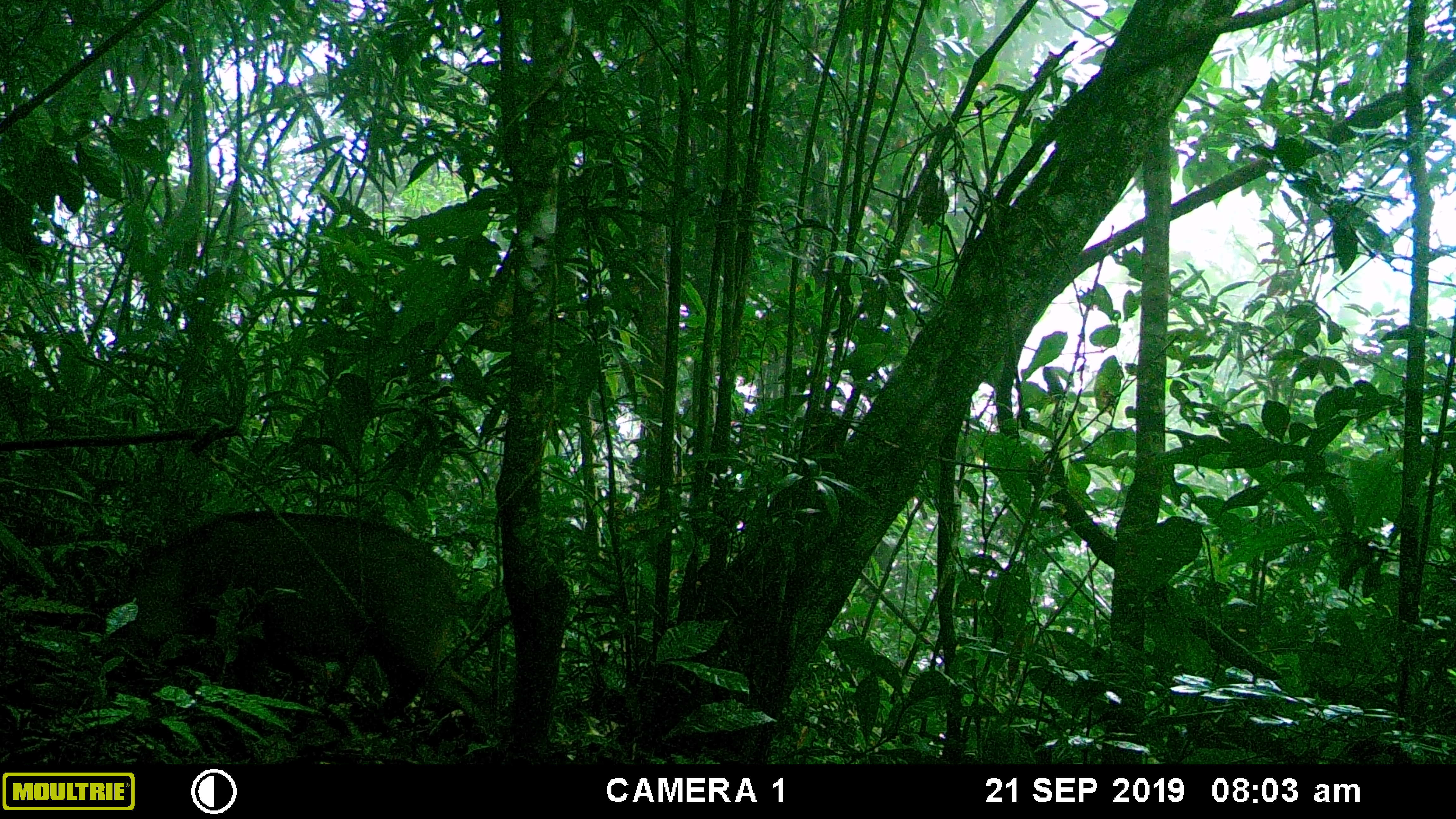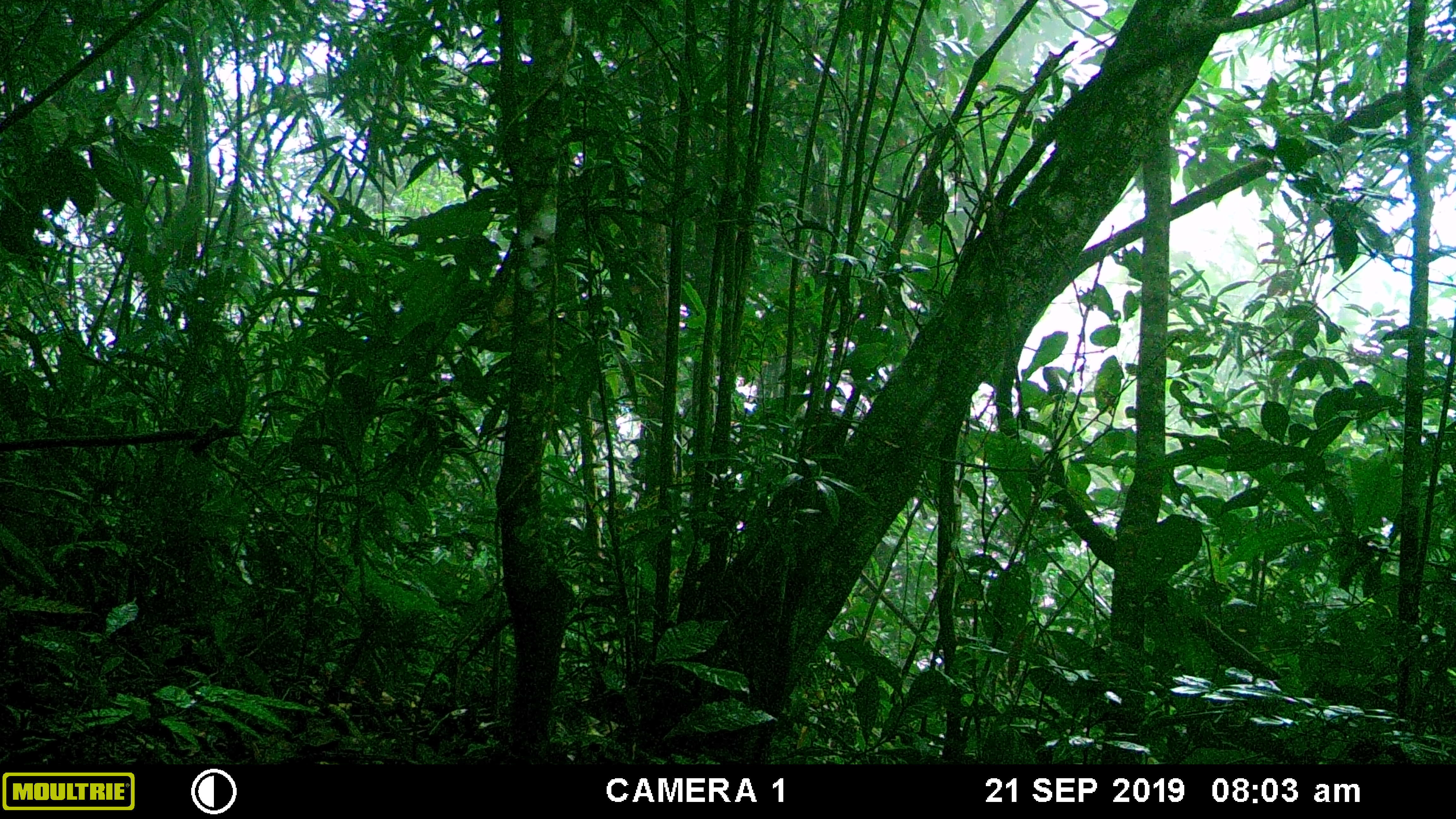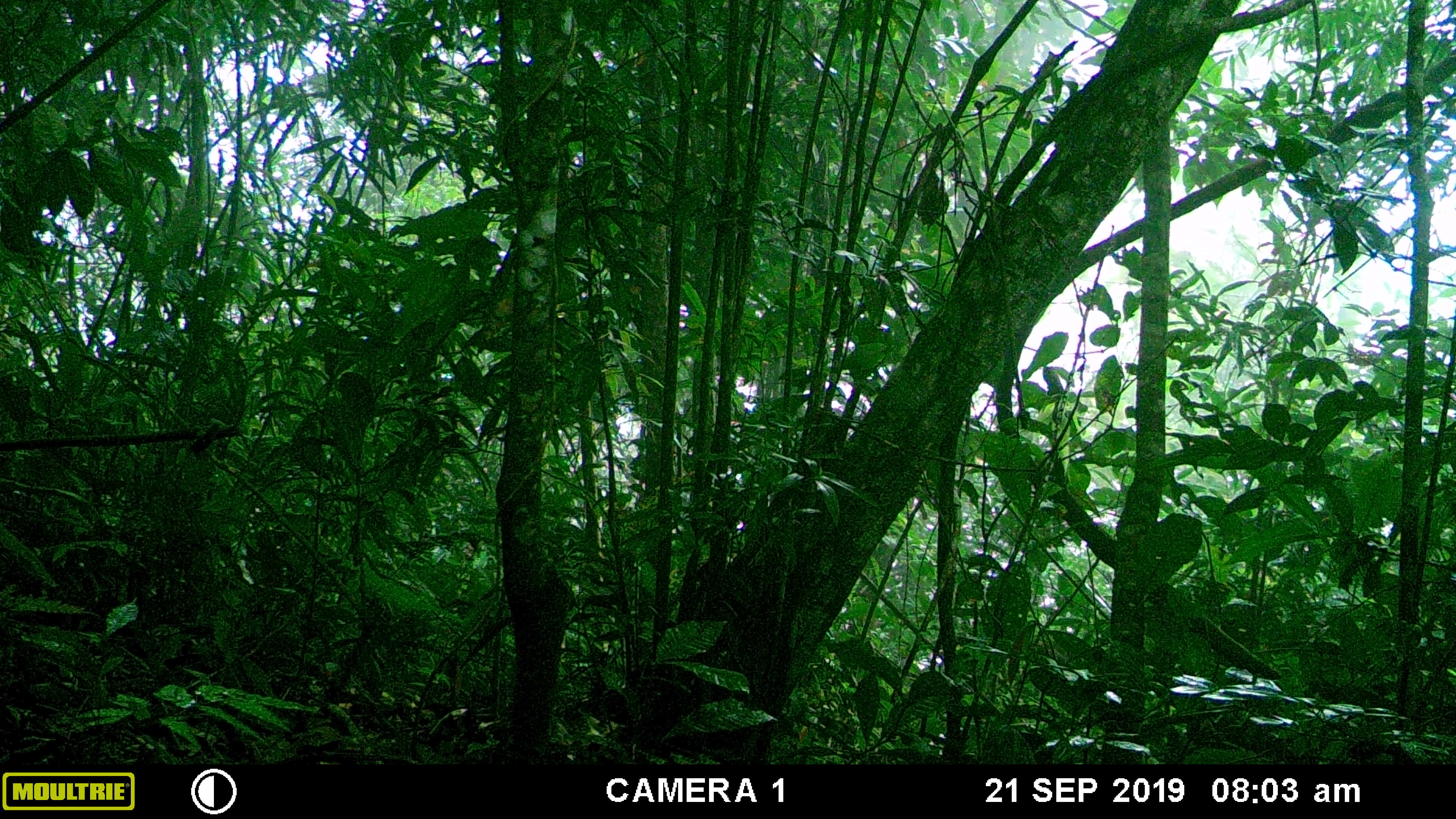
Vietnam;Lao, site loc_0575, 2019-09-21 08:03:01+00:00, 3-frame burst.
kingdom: Animalia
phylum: Chordata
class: Mammalia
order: Artiodactyla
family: Suidae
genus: Sus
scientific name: Sus scrofa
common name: eurasian wild pig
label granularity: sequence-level